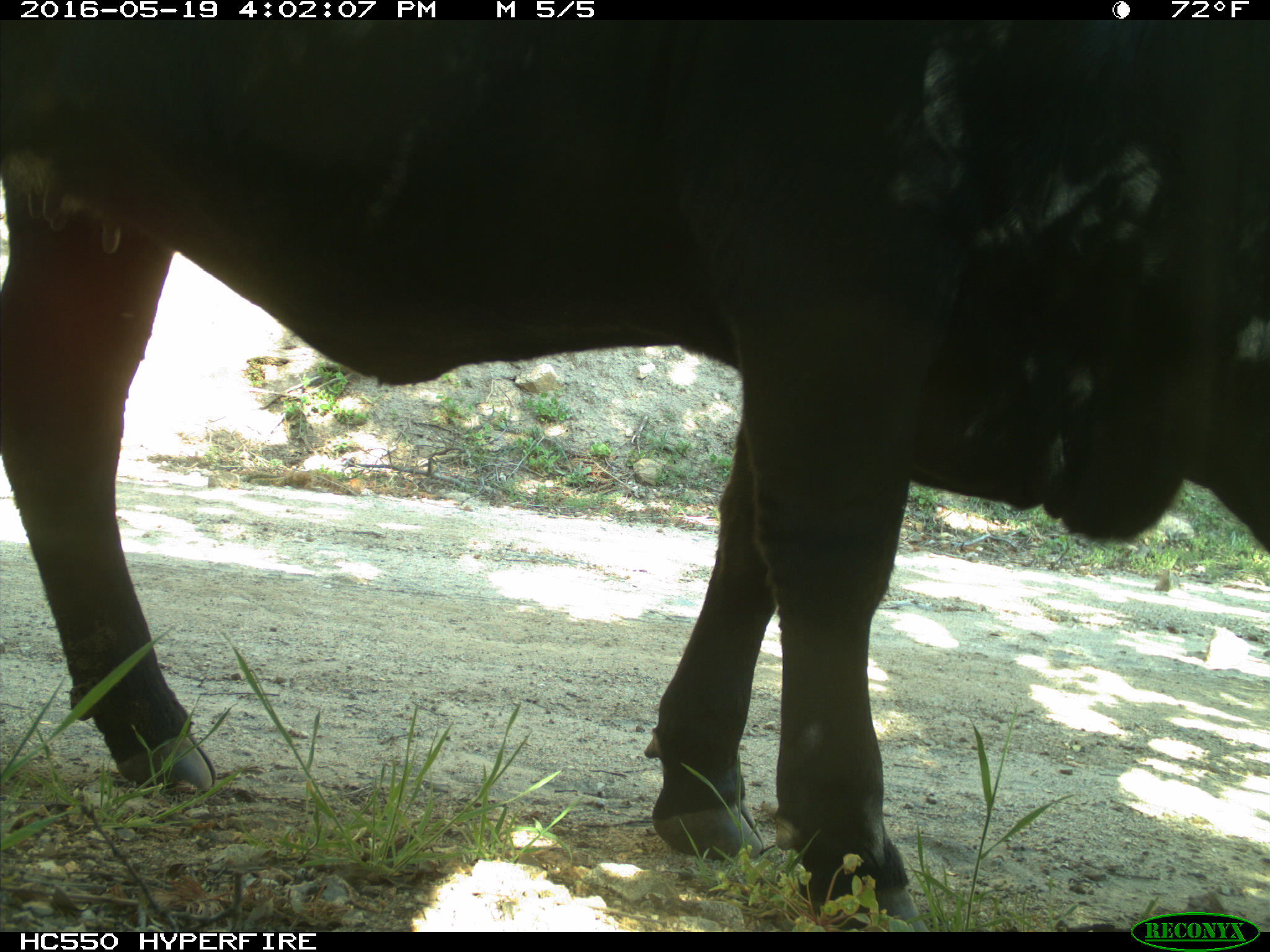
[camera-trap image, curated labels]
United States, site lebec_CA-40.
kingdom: Animalia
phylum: Chordata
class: Mammalia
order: Artiodactyla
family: Bovidae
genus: Bos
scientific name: Bos taurus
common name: domestic cow